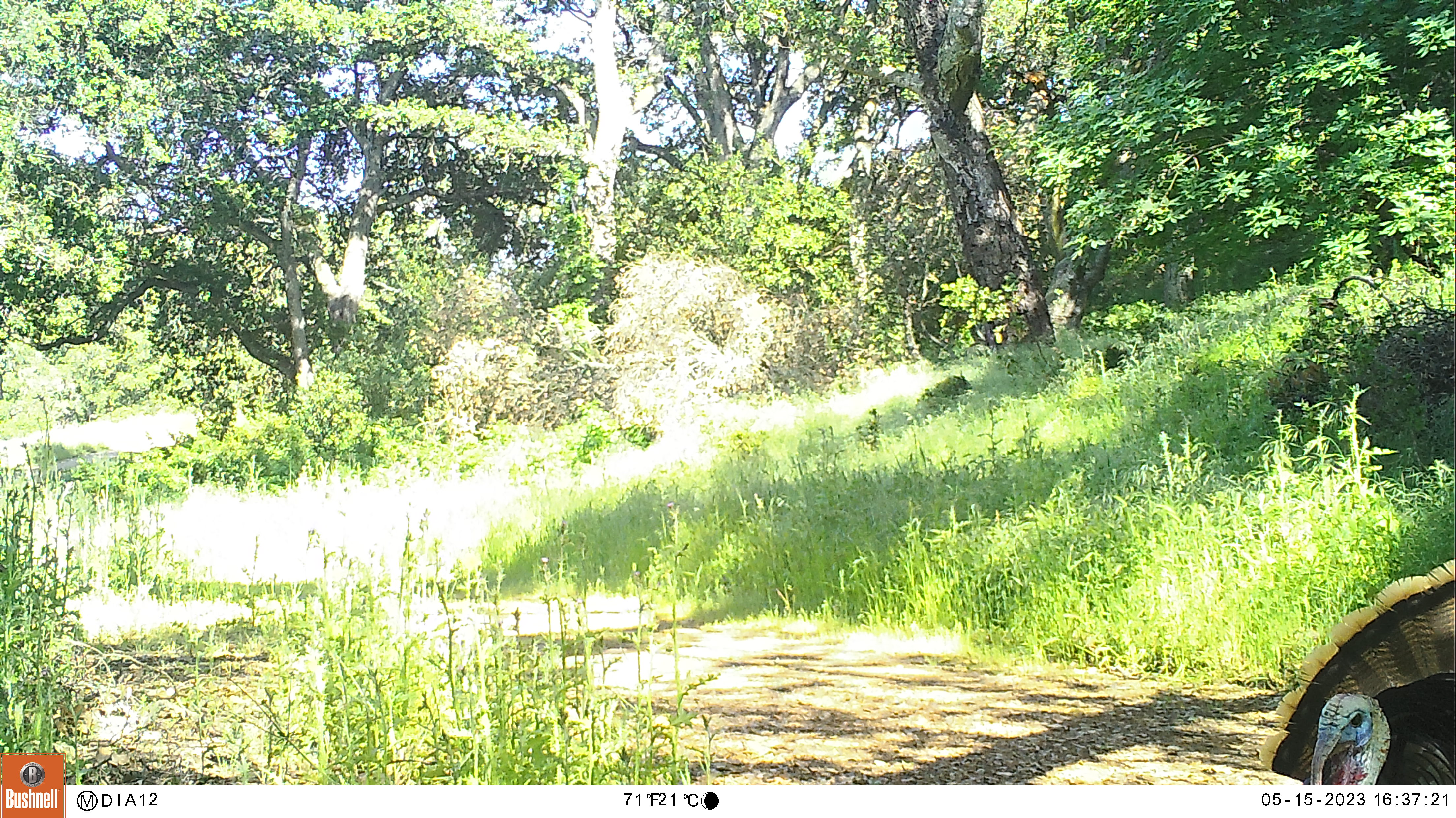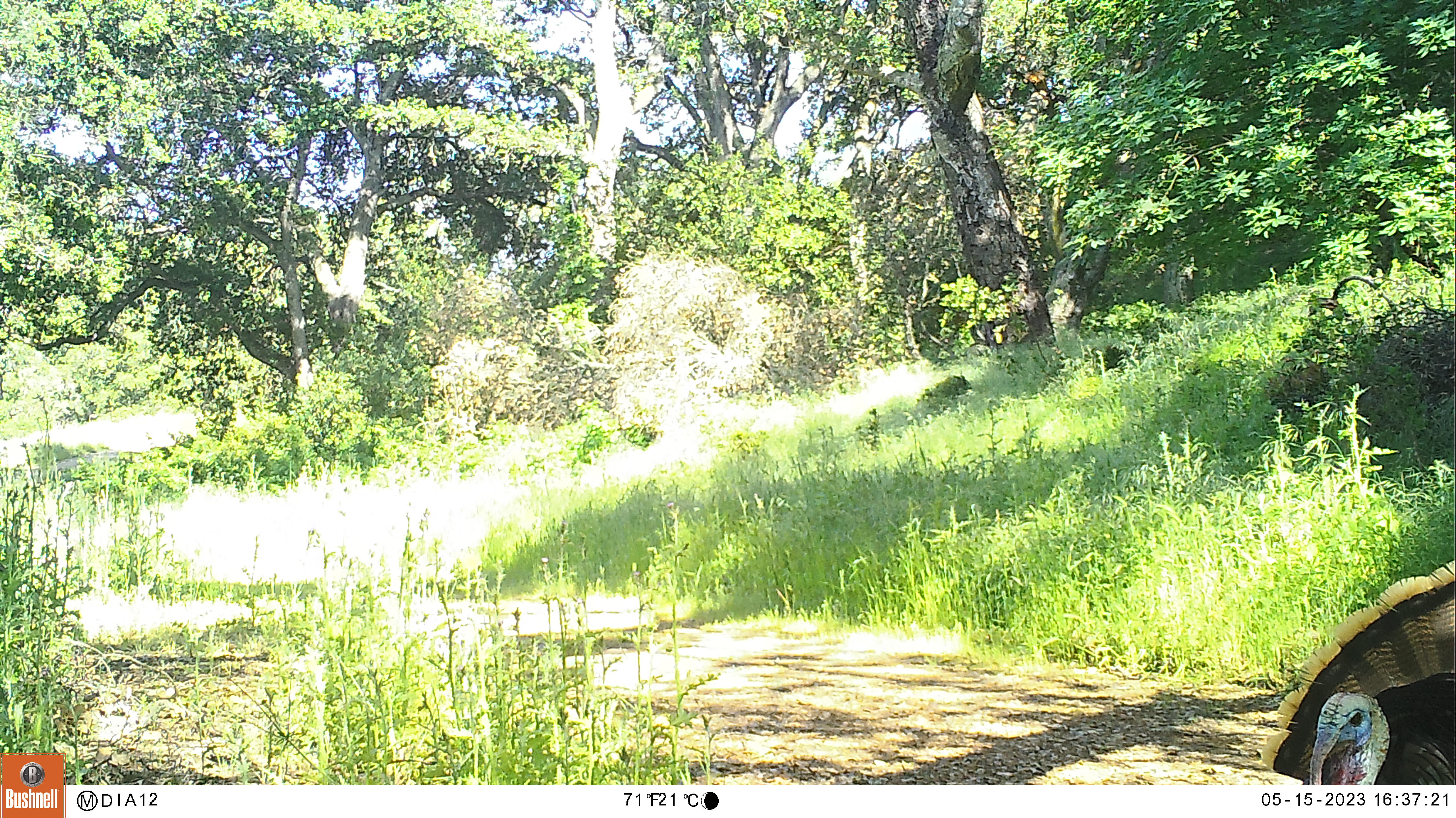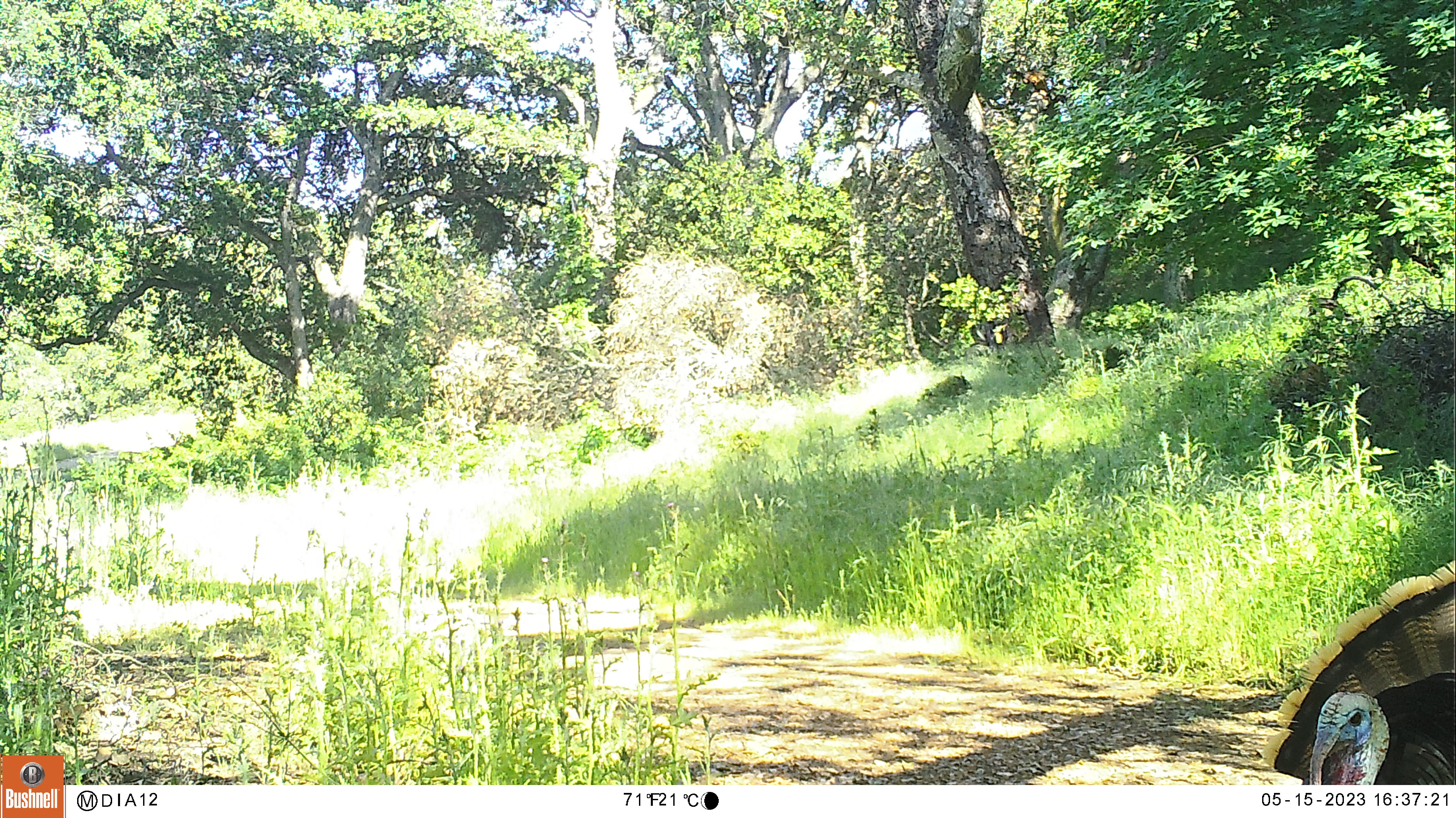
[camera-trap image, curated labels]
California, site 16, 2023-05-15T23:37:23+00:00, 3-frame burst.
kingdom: Animalia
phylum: Chordata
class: Aves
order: Galliformes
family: Phasianidae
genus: Meleagris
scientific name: Meleagris gallopavo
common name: turkey